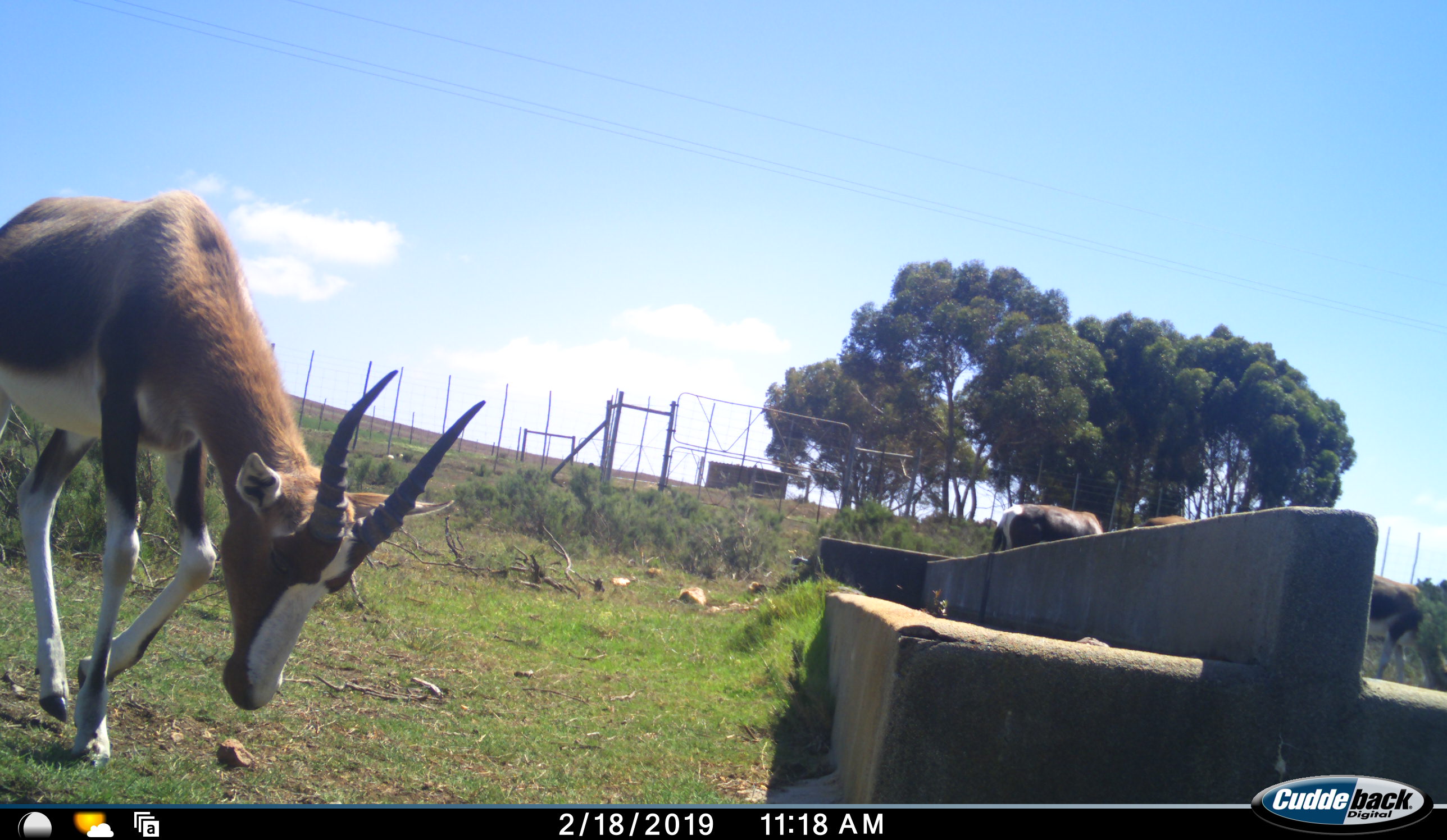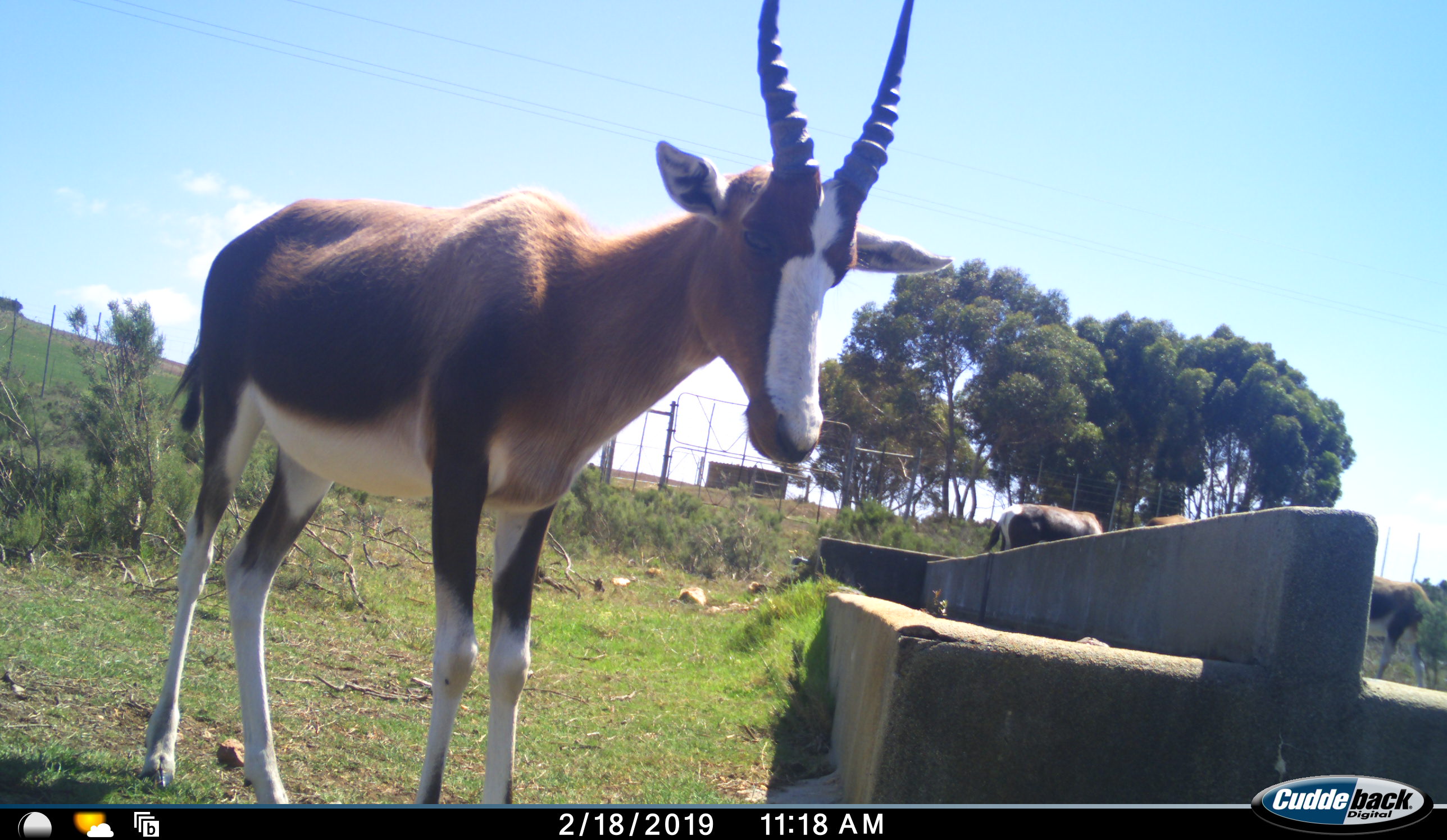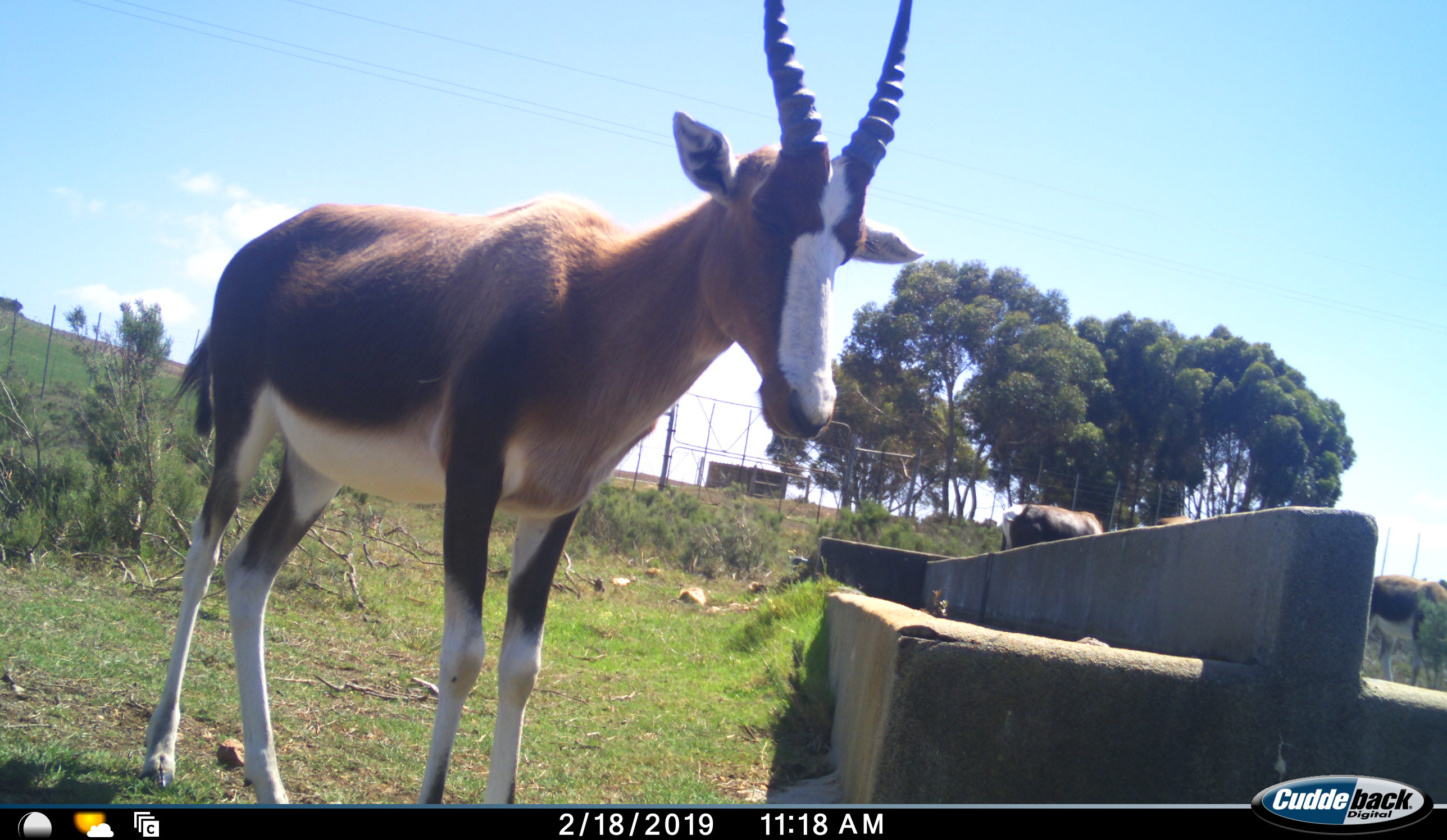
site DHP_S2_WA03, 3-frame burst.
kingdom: Animalia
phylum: Chordata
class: Mammalia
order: Artiodactyla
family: Bovidae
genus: Damaliscus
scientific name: Damaliscus pygargus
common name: bontebok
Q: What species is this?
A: Bontebok (Damaliscus pygargus).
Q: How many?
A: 4.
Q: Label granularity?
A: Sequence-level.